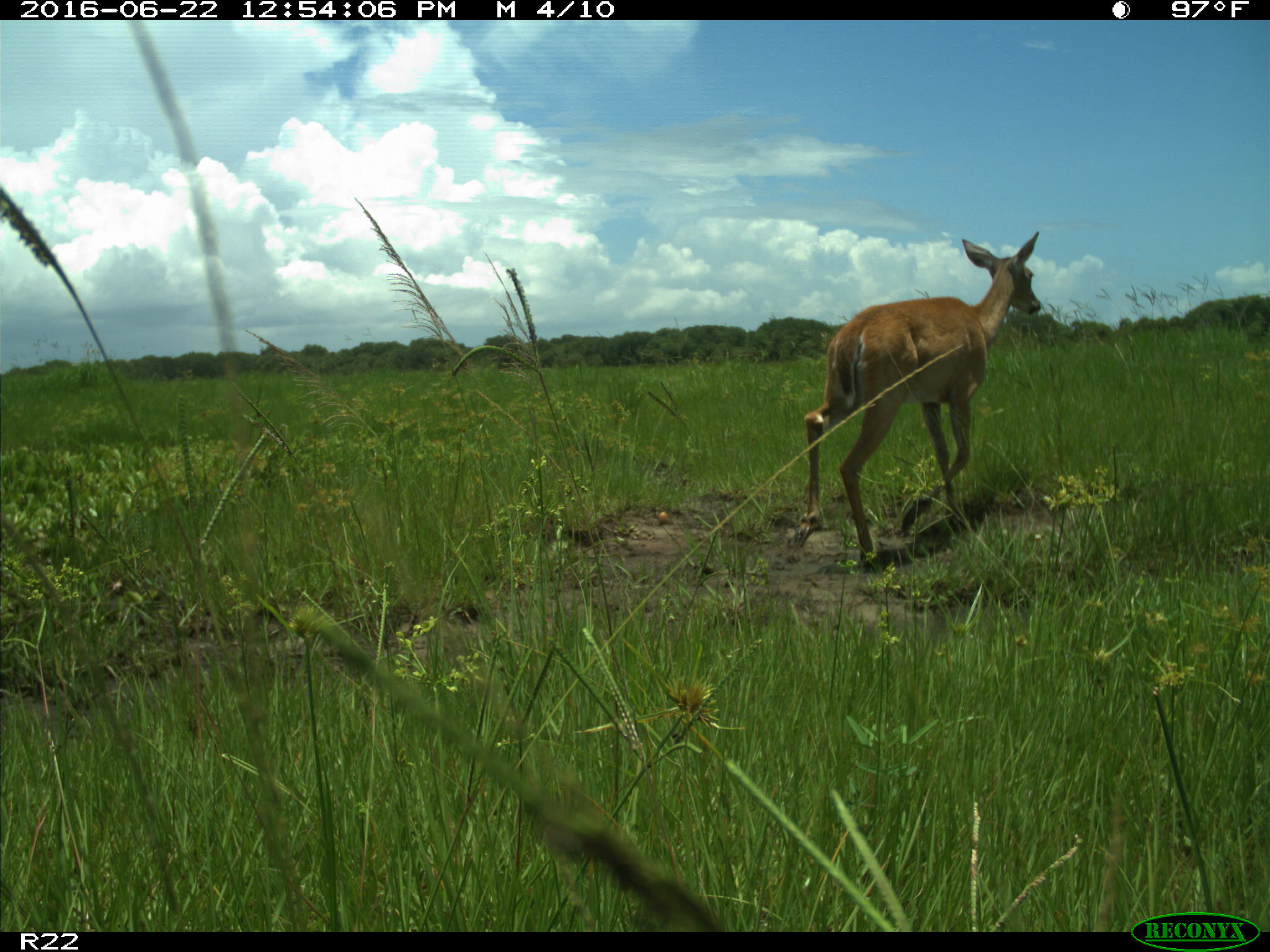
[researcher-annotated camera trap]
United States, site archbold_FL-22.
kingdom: Animalia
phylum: Chordata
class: Mammalia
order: Artiodactyla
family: Cervidae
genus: Odocoileus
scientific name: Odocoileus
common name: deer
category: unidentified deer